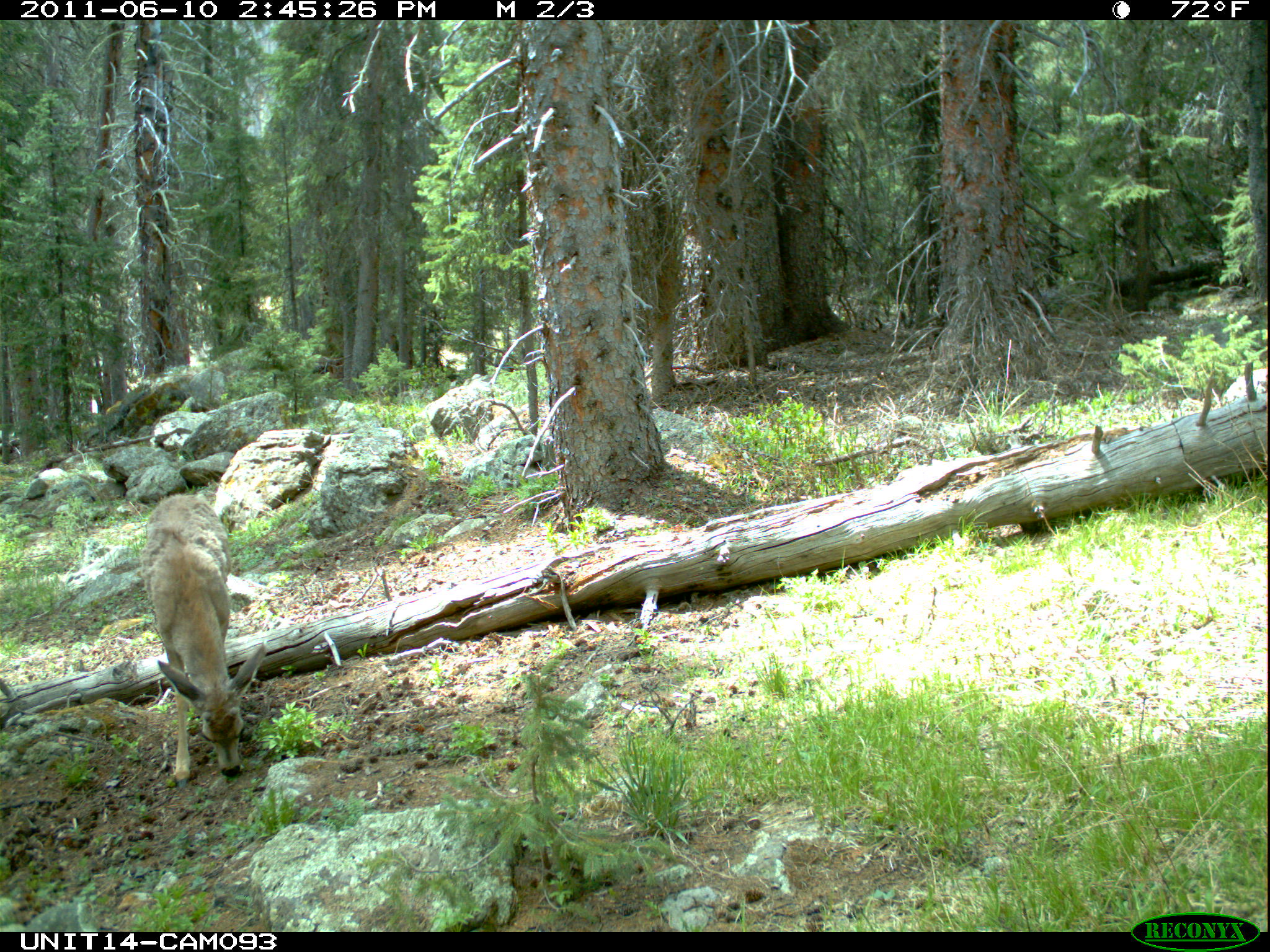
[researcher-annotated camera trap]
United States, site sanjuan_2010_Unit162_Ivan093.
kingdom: Animalia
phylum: Chordata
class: Mammalia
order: Artiodactyla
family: Cervidae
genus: Odocoileus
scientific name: Odocoileus hemionus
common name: mule deer